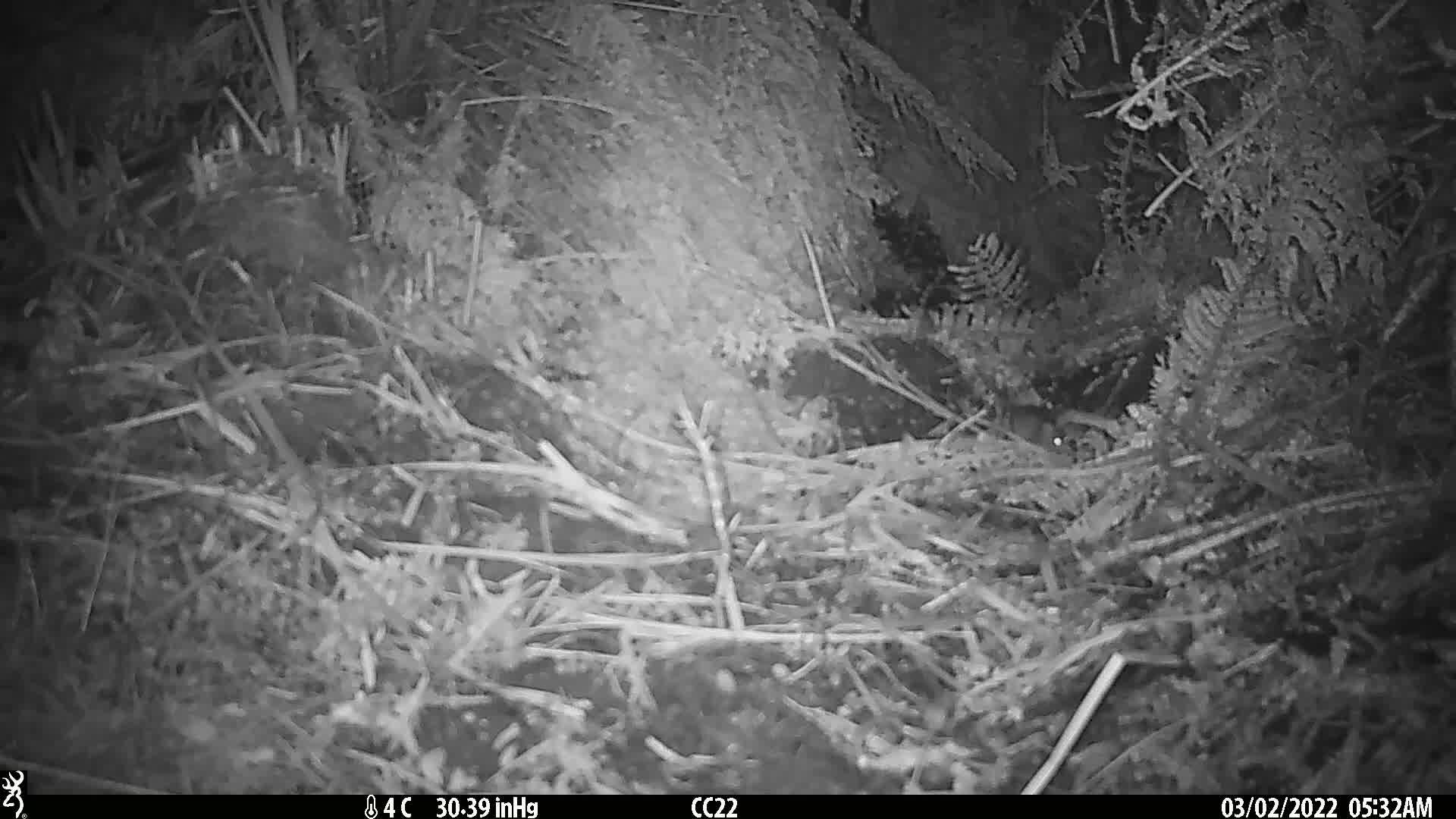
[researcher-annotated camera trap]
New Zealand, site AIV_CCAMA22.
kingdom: Animalia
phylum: Chordata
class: Mammalia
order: Rodentia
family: Muridae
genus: Mus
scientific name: Mus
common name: mouse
Mouse (Mus).